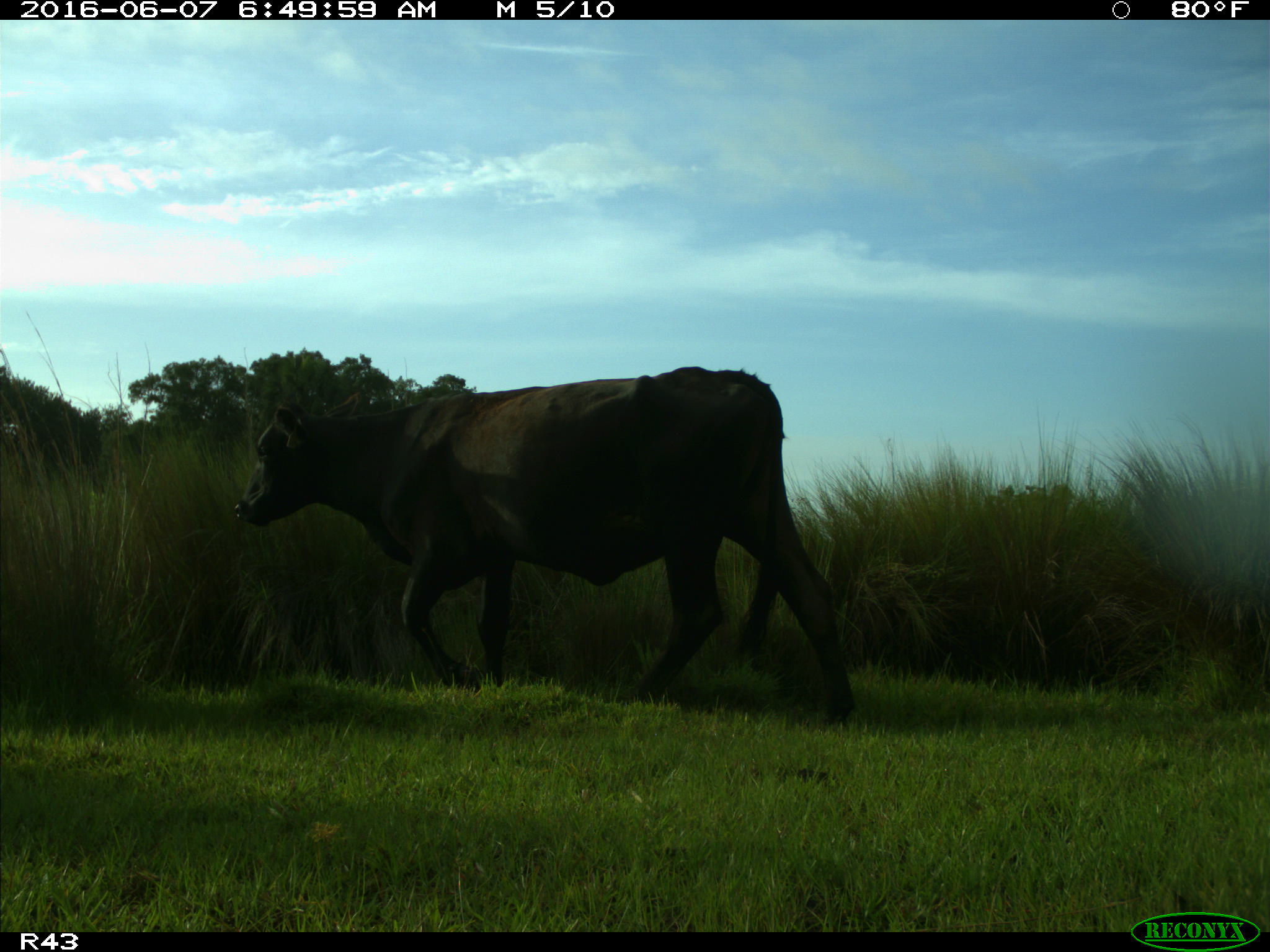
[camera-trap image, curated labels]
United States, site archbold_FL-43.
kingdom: Animalia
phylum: Chordata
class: Mammalia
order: Artiodactyla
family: Bovidae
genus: Bos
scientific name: Bos taurus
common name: domestic cow